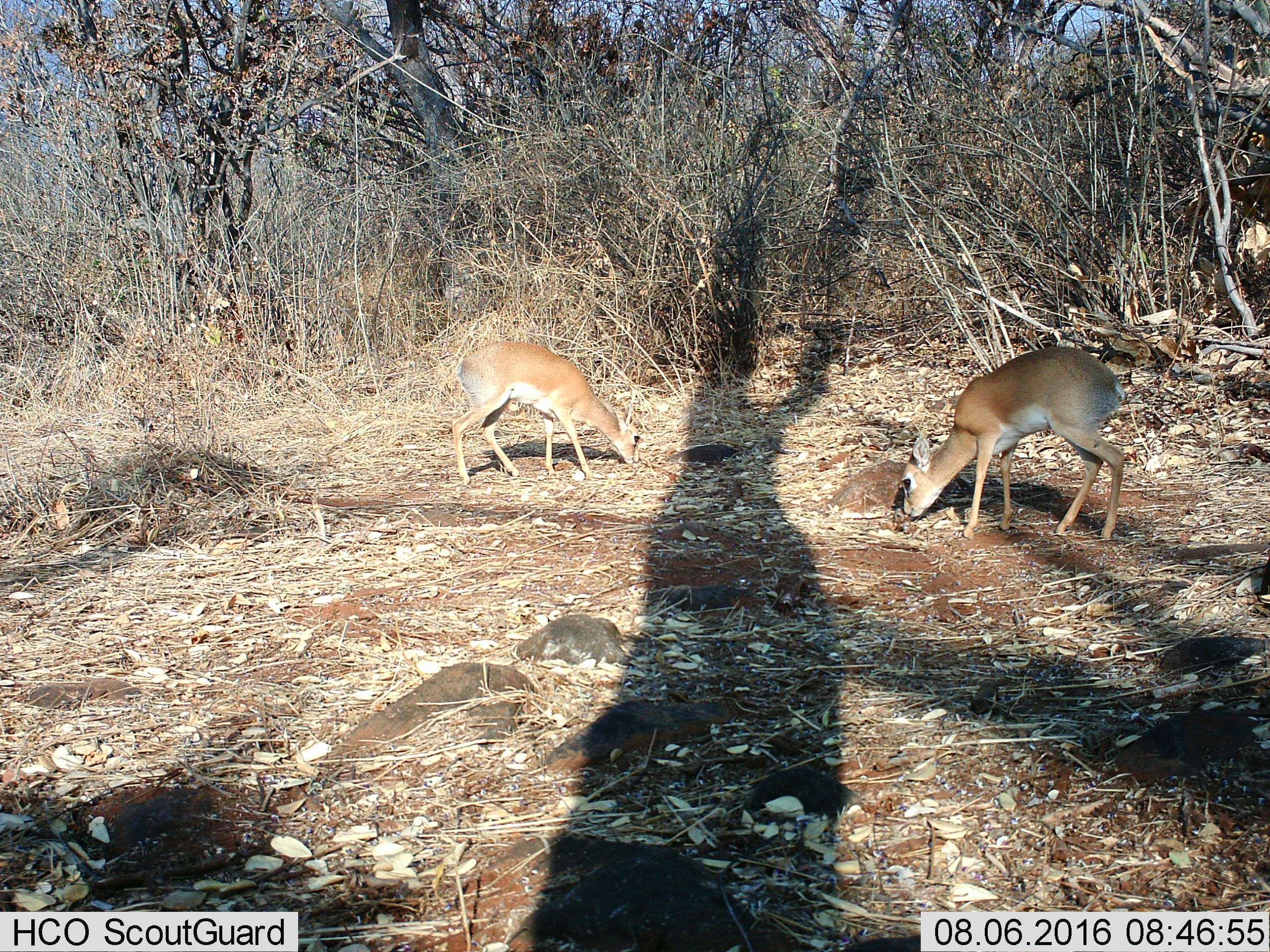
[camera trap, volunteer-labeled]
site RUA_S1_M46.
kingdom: Animalia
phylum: Chordata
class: Mammalia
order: Artiodactyla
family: Bovidae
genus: Madoqua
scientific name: Madoqua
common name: dik-dik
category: dikdik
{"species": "dikdik (dik-dik) (Madoqua)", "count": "2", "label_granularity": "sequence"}